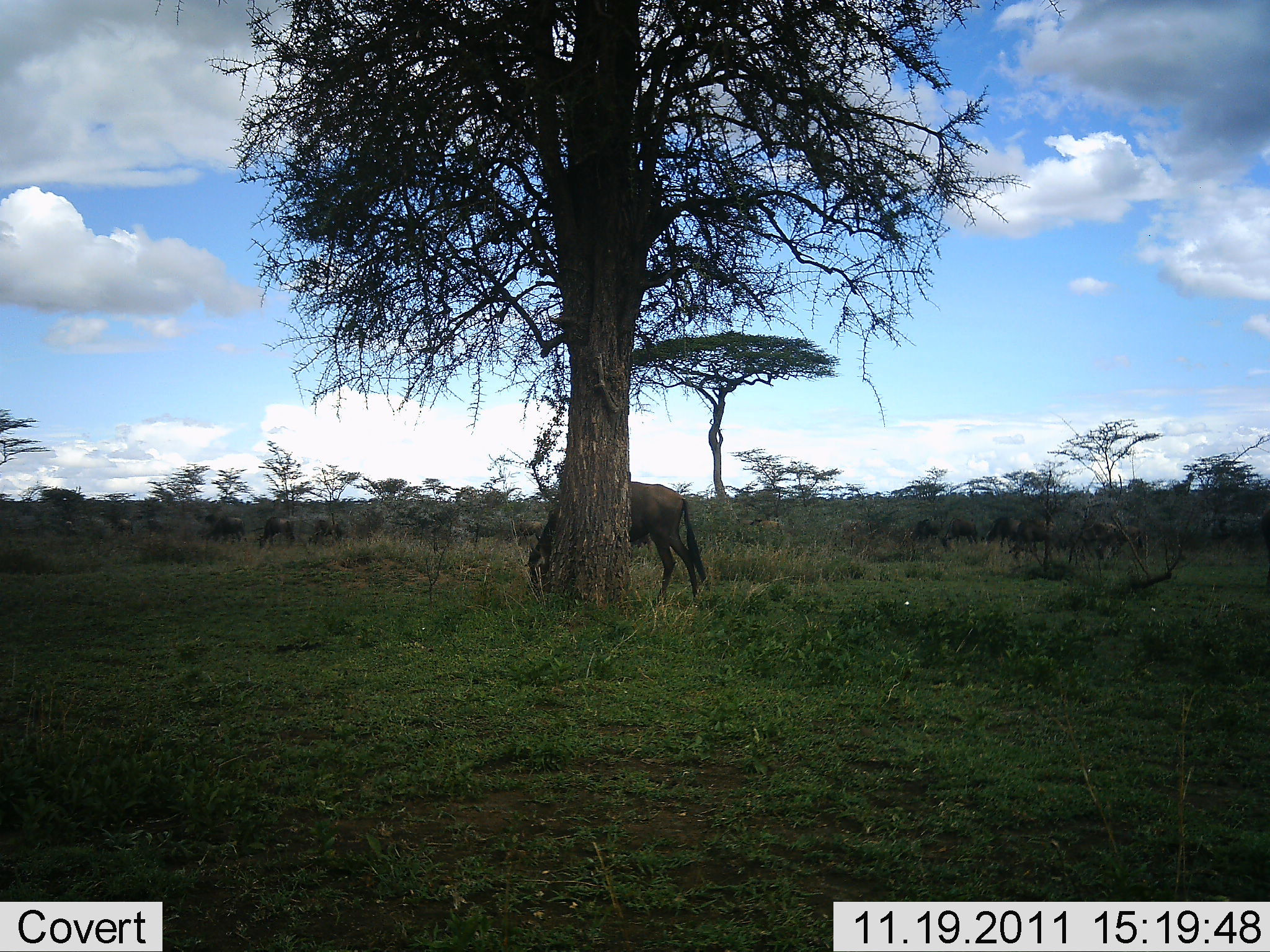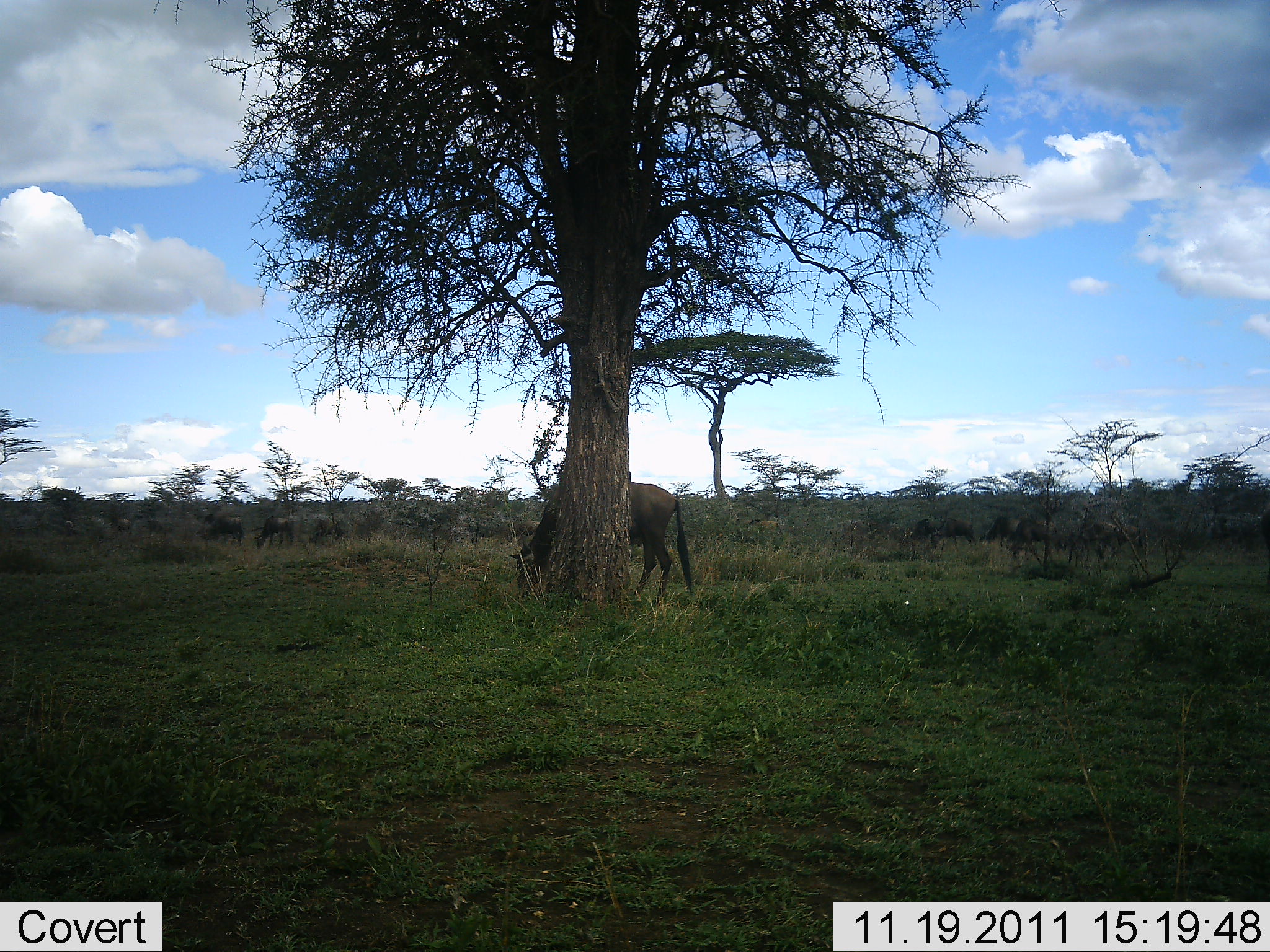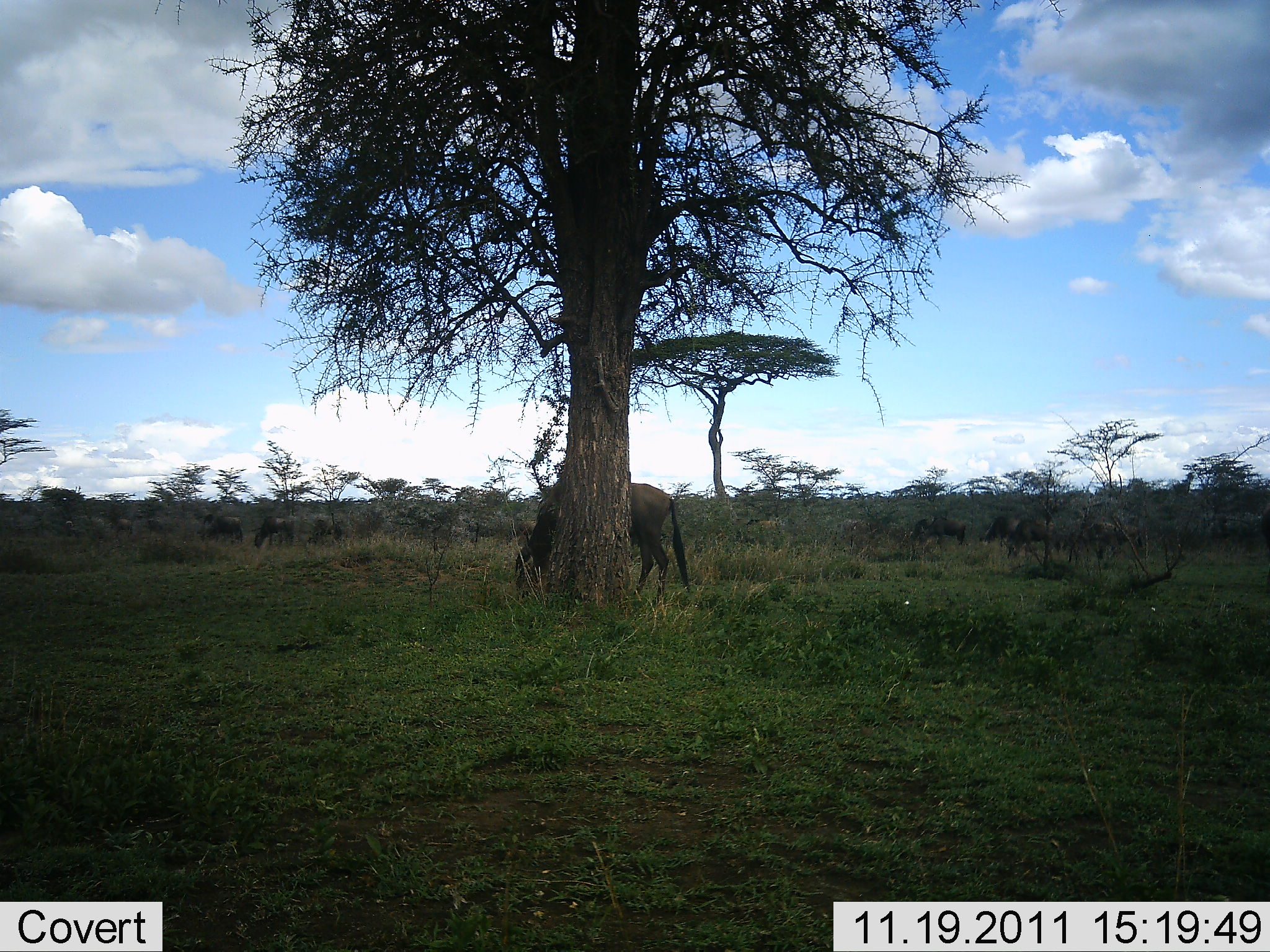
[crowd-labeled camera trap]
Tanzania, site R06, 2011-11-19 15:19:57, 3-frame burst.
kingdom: Animalia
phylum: Chordata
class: Mammalia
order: Artiodactyla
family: Bovidae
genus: Connochaetes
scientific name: Connochaetes taurinus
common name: blue wildebeest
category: wildebeest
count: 11-50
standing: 36%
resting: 0%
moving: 21%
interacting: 0%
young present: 0%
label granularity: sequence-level